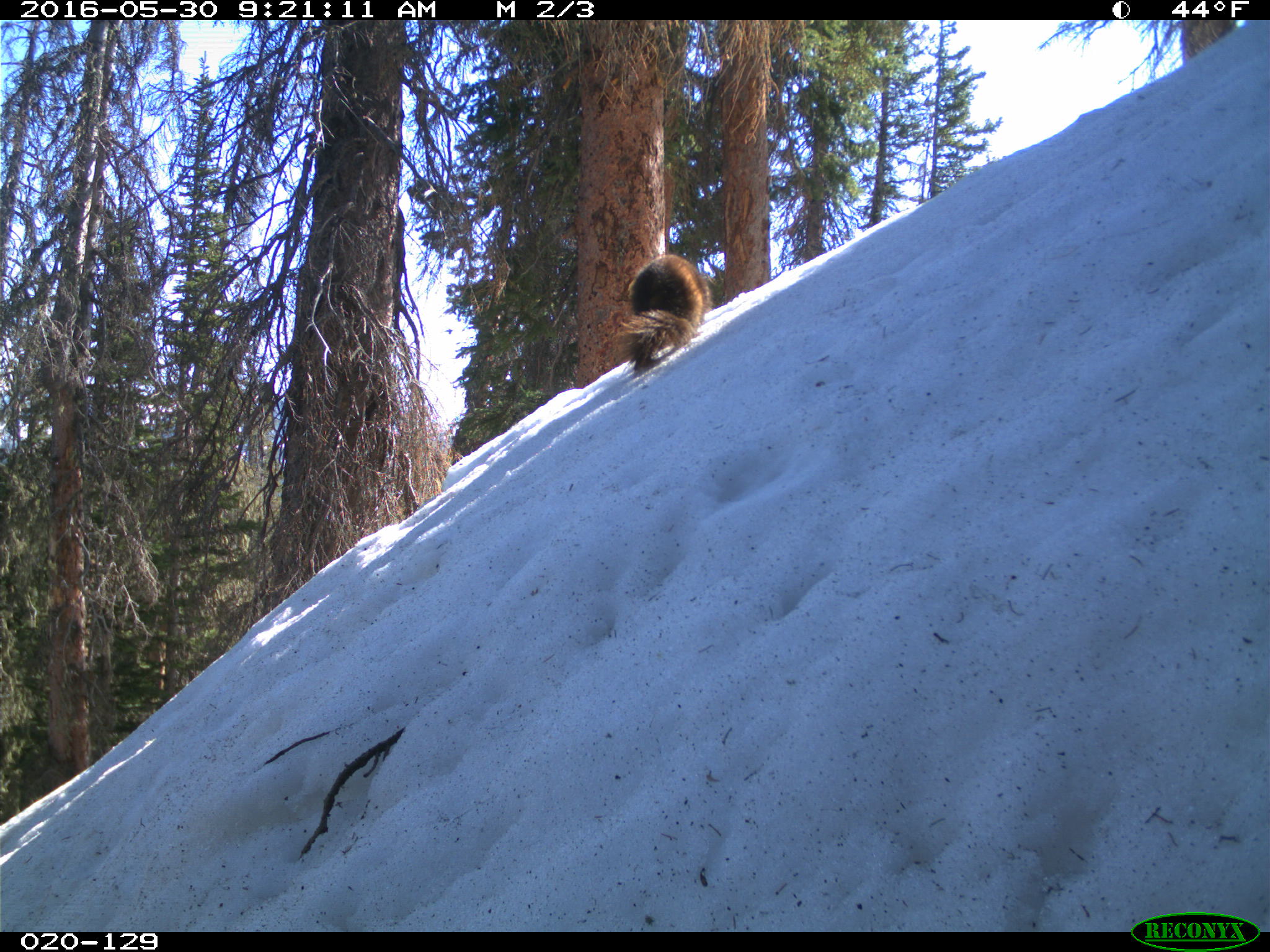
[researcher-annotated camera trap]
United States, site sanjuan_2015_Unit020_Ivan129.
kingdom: Animalia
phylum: Chordata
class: Mammalia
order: Rodentia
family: Sciuridae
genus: Marmota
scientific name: Marmota flaviventris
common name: yellow-bellied marmot